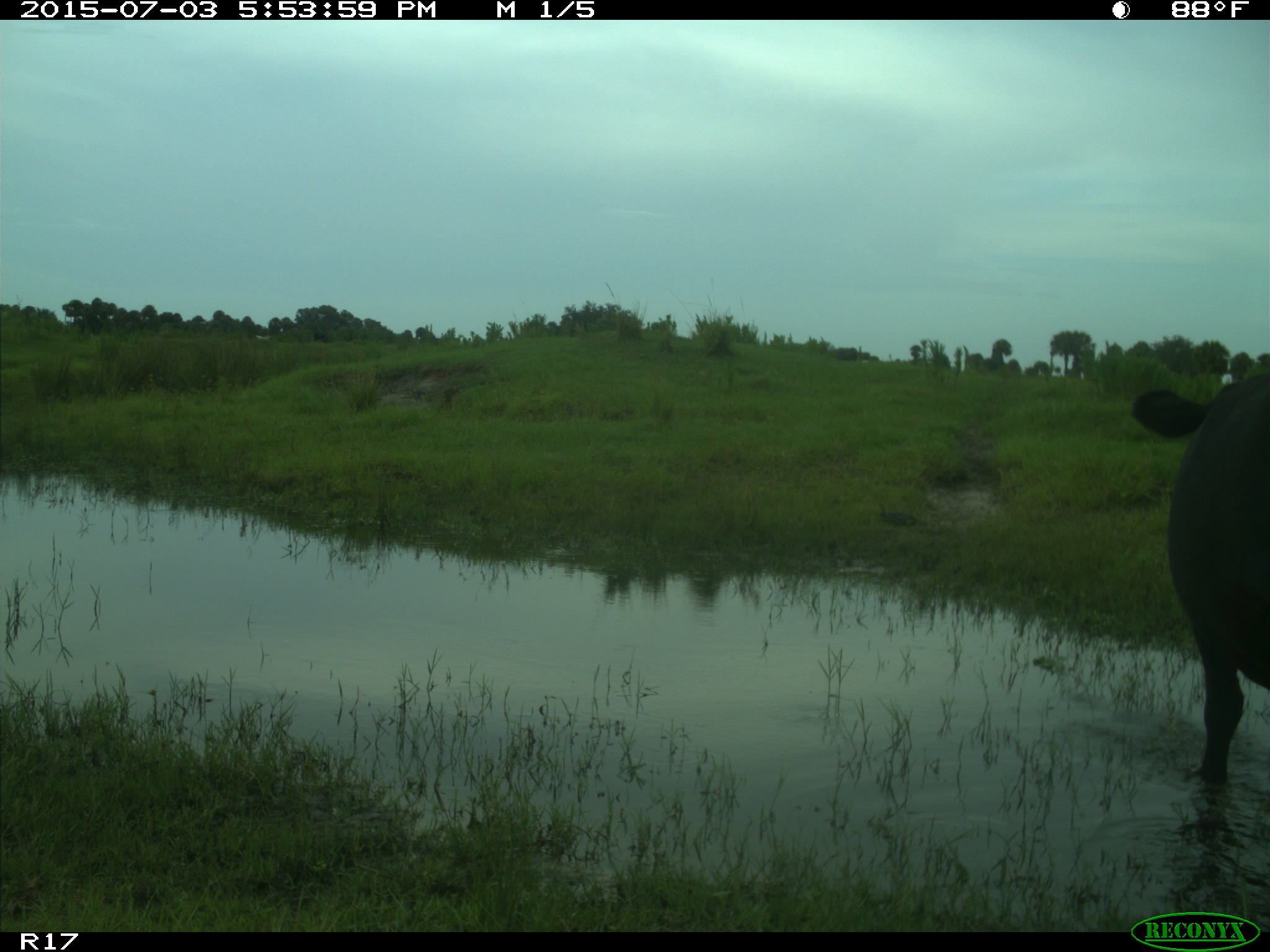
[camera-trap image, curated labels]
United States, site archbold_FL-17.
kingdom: Animalia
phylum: Chordata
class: Mammalia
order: Artiodactyla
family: Bovidae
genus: Bos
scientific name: Bos taurus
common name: domestic cow